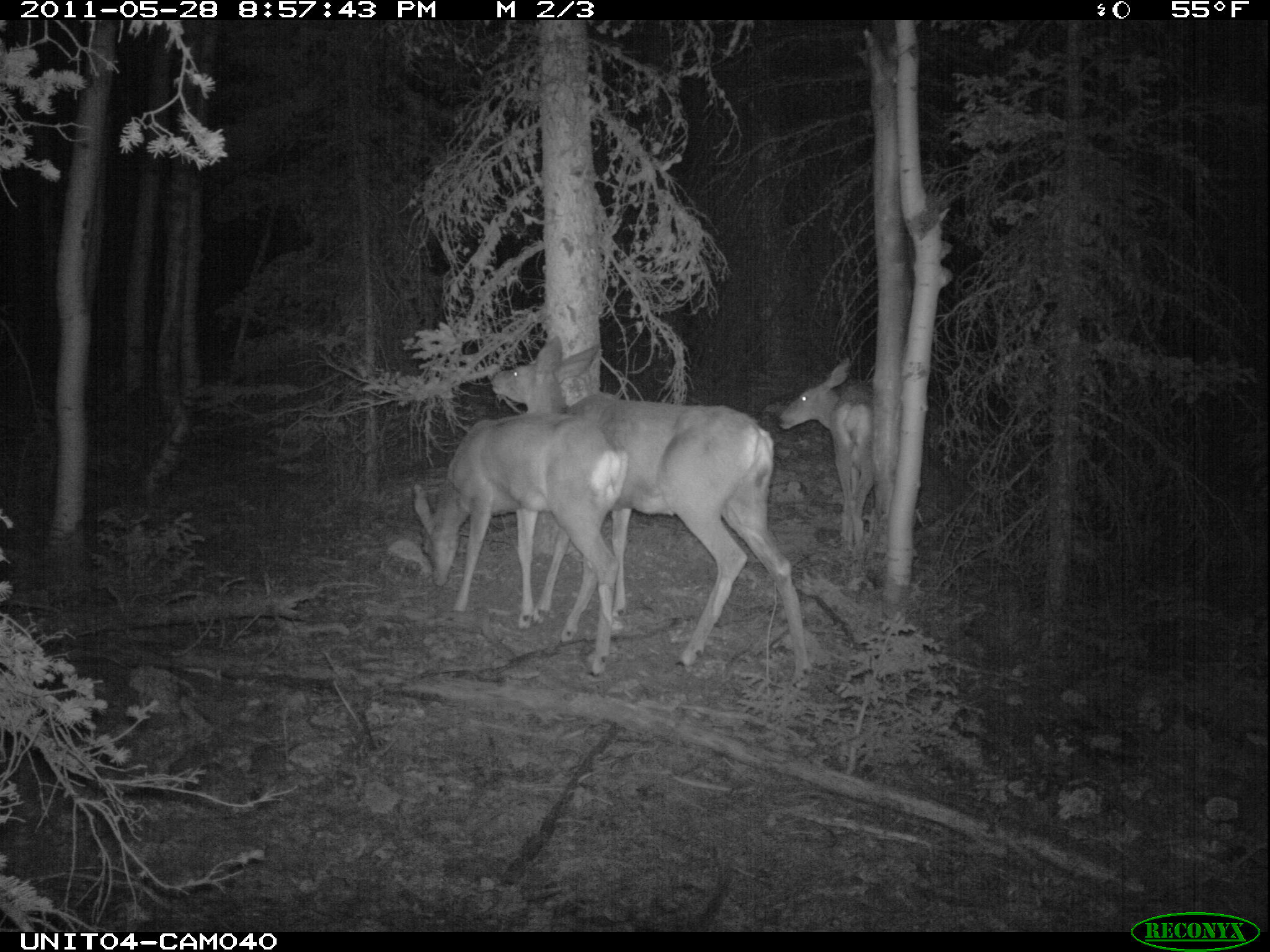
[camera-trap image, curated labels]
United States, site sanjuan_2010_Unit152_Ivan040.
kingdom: Animalia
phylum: Chordata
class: Mammalia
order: Artiodactyla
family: Cervidae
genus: Odocoileus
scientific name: Odocoileus hemionus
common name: mule deer